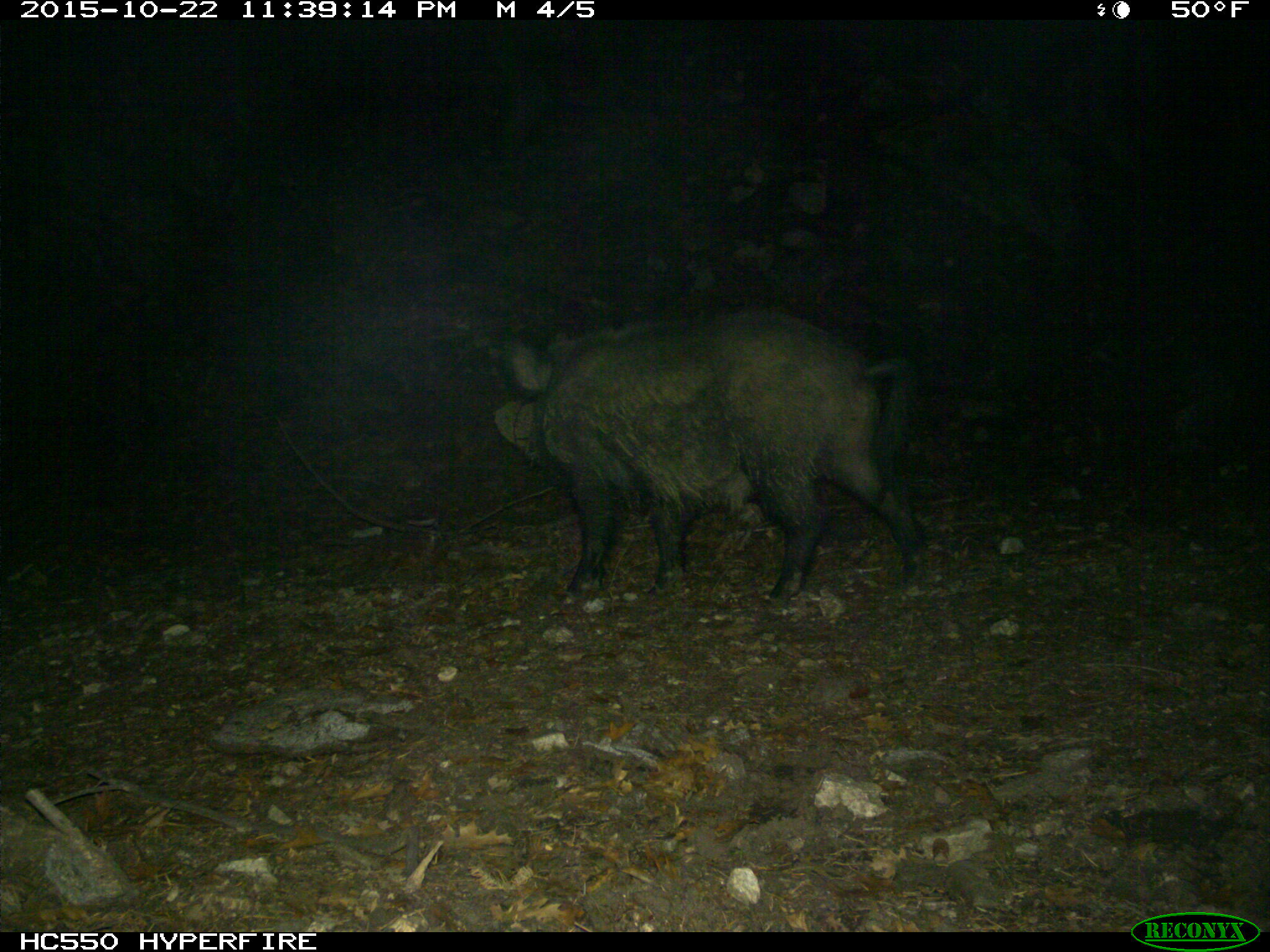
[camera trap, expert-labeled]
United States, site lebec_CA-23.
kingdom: Animalia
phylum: Chordata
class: Mammalia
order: Artiodactyla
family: Suidae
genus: Sus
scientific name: Sus scrofa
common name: wild boar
Sus scrofa (wild boar).